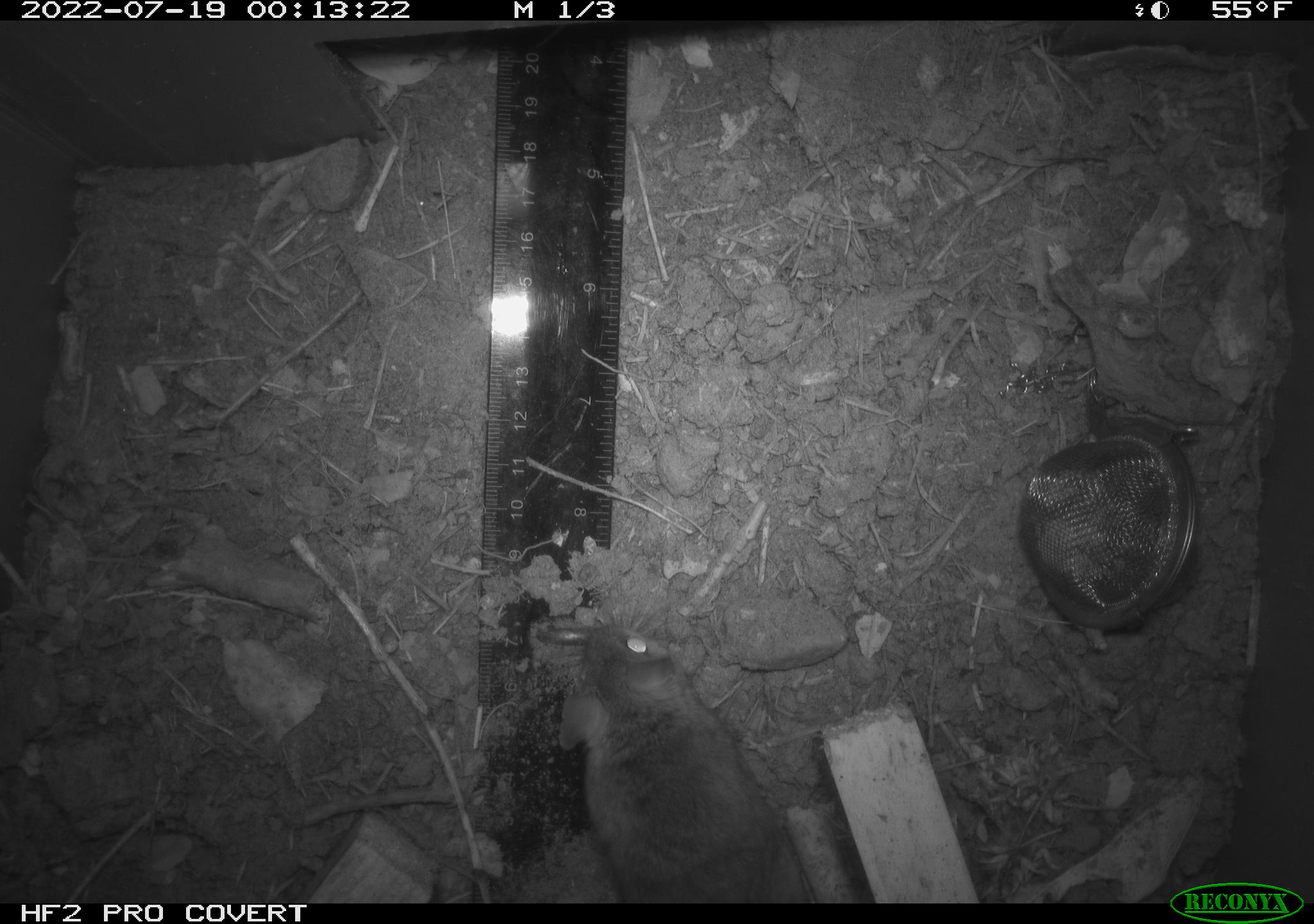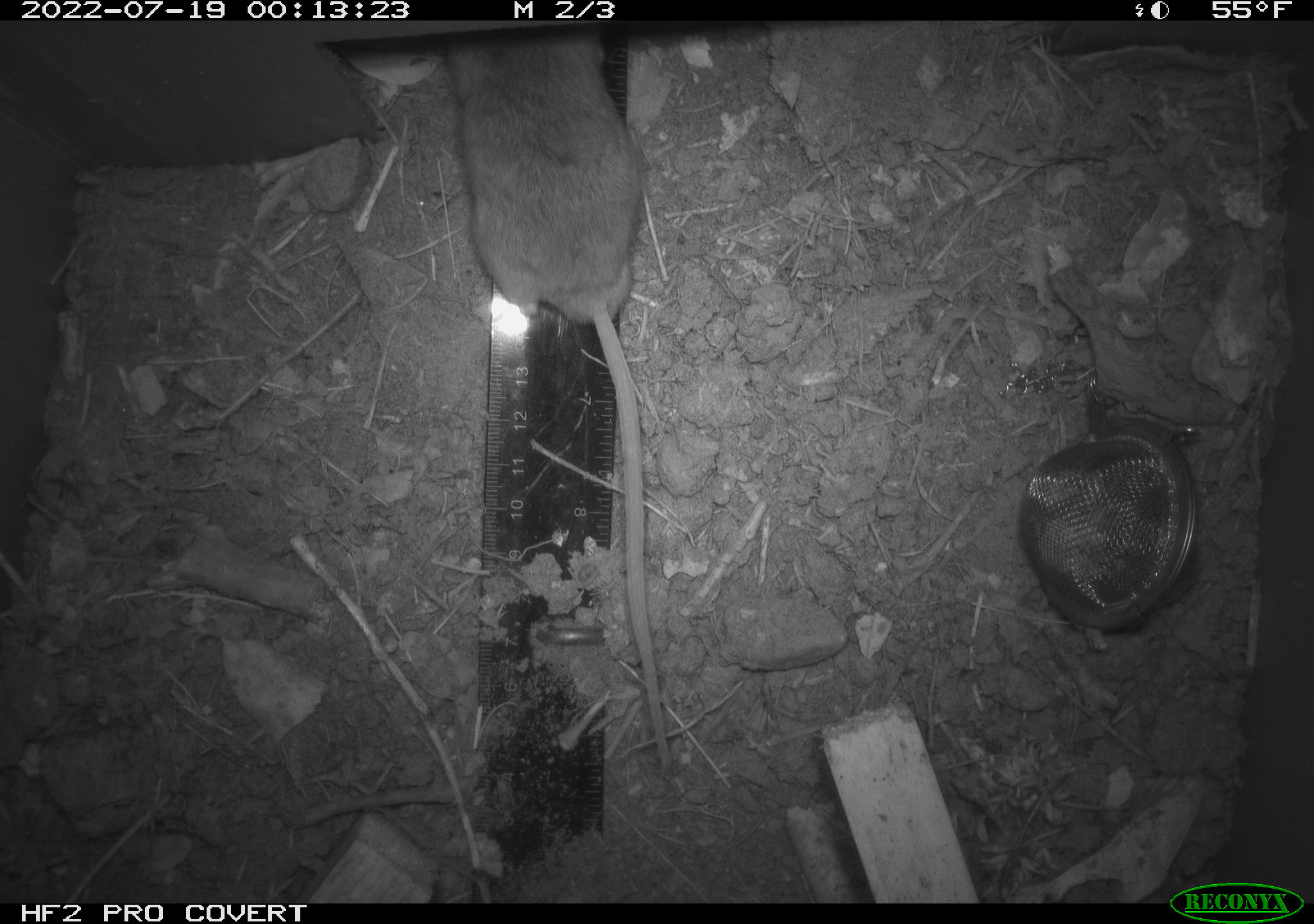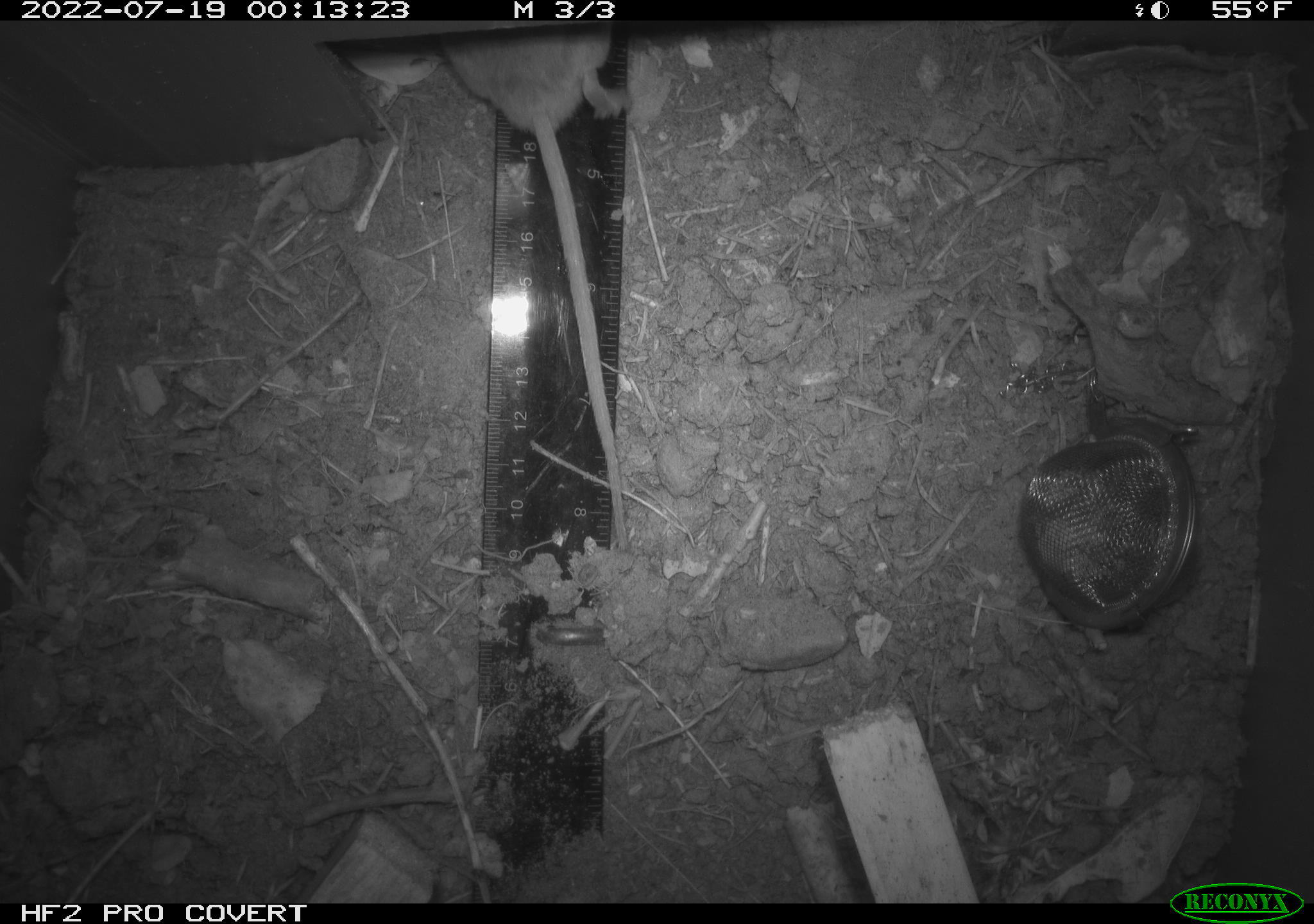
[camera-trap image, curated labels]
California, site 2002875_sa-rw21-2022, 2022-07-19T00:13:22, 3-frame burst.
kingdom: Animalia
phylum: Chordata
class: Mammalia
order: Rodentia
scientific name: Rodentia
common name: mouse species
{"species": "mouse species (Rodentia)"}